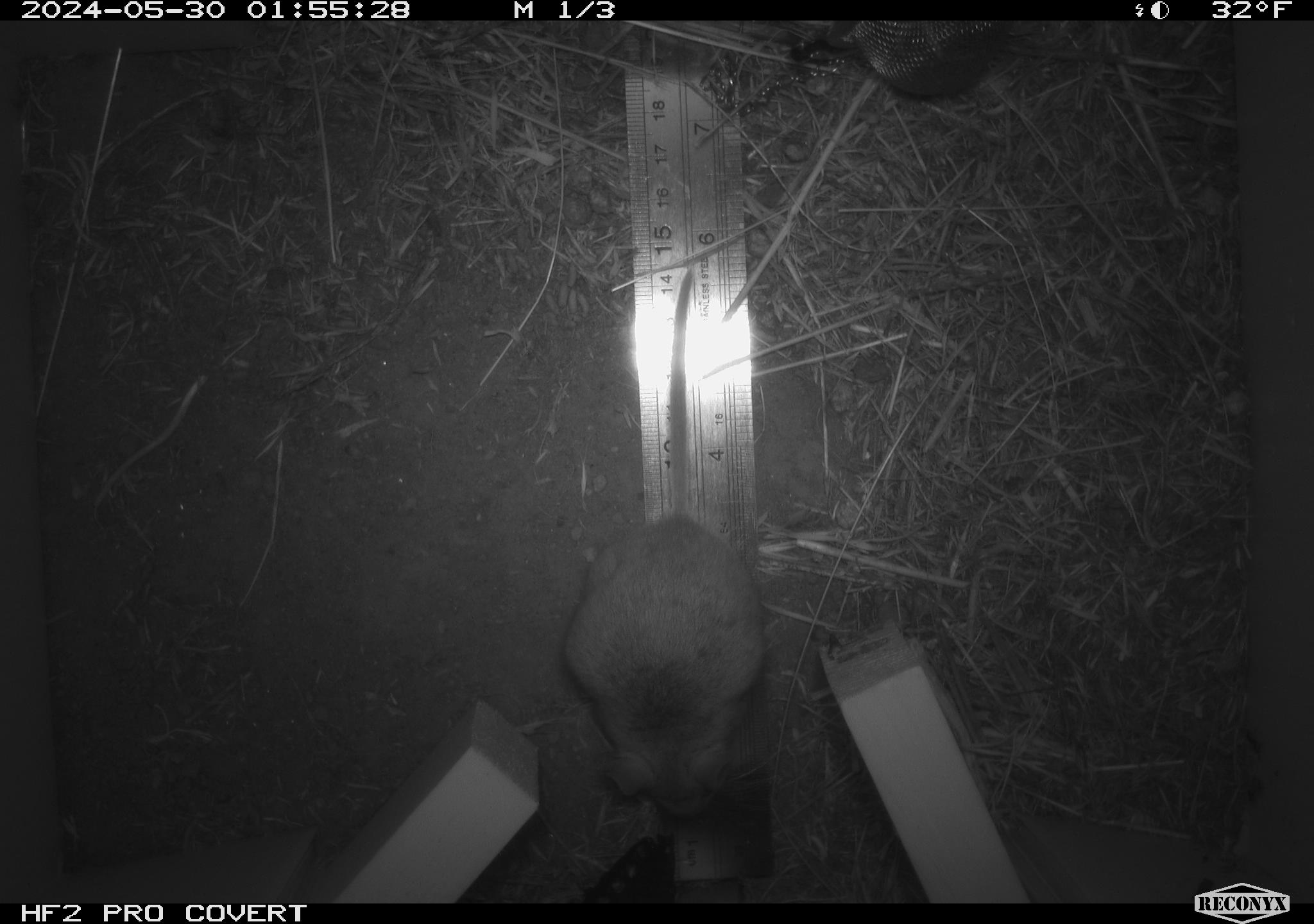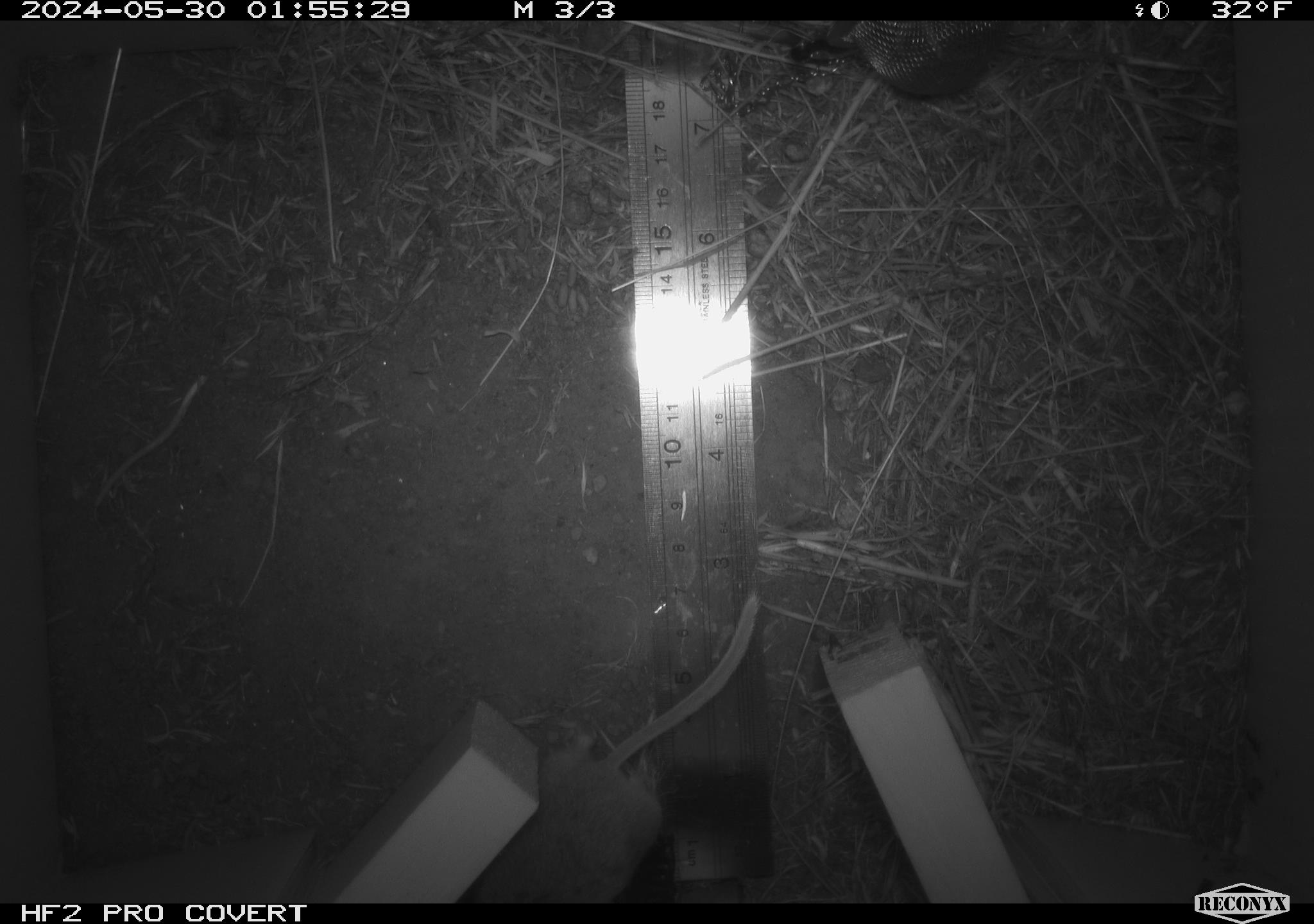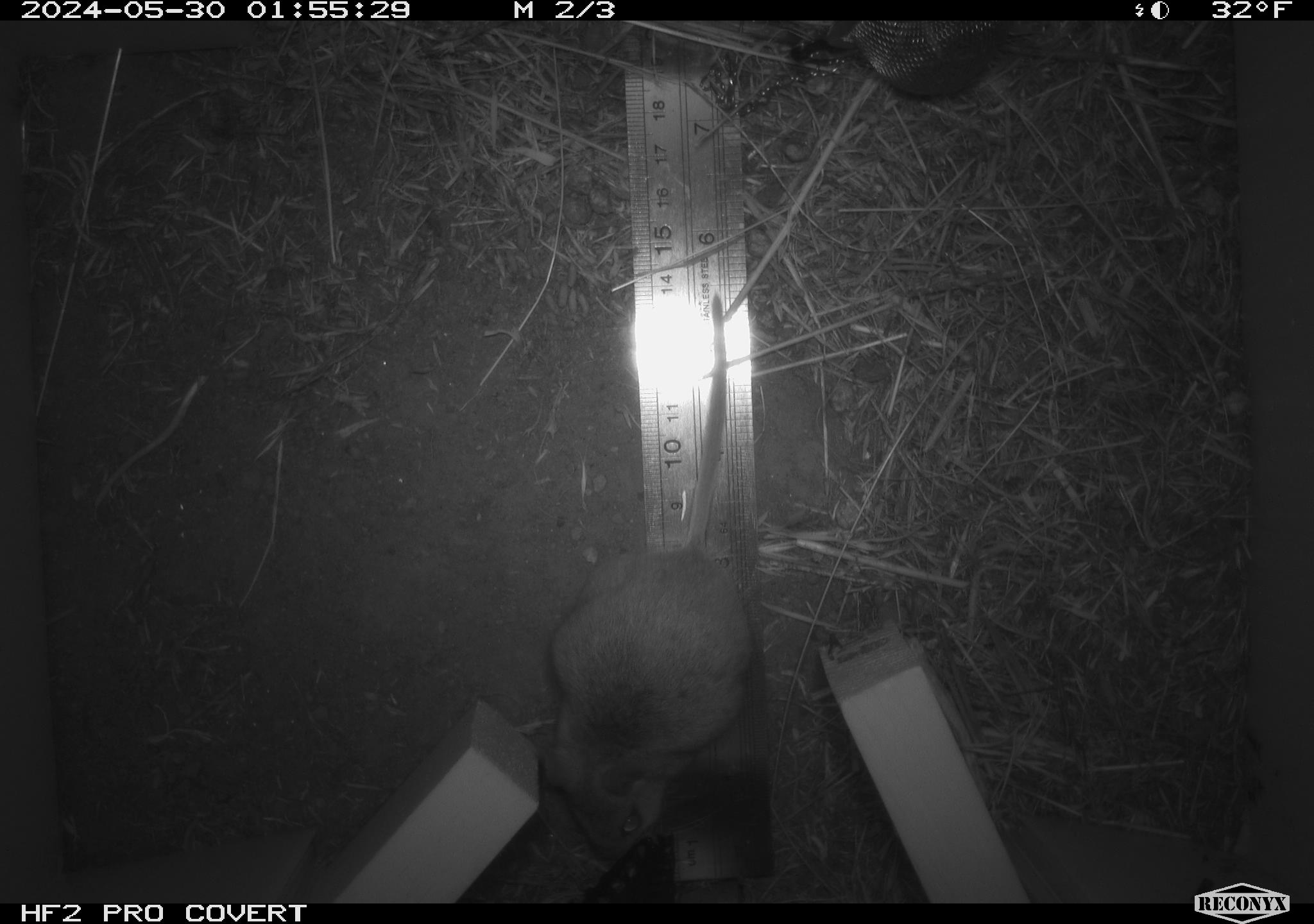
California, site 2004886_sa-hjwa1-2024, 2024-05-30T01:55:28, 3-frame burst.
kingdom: Animalia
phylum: Chordata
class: Mammalia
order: Rodentia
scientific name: Rodentia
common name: rodent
Rodent (Rodentia).